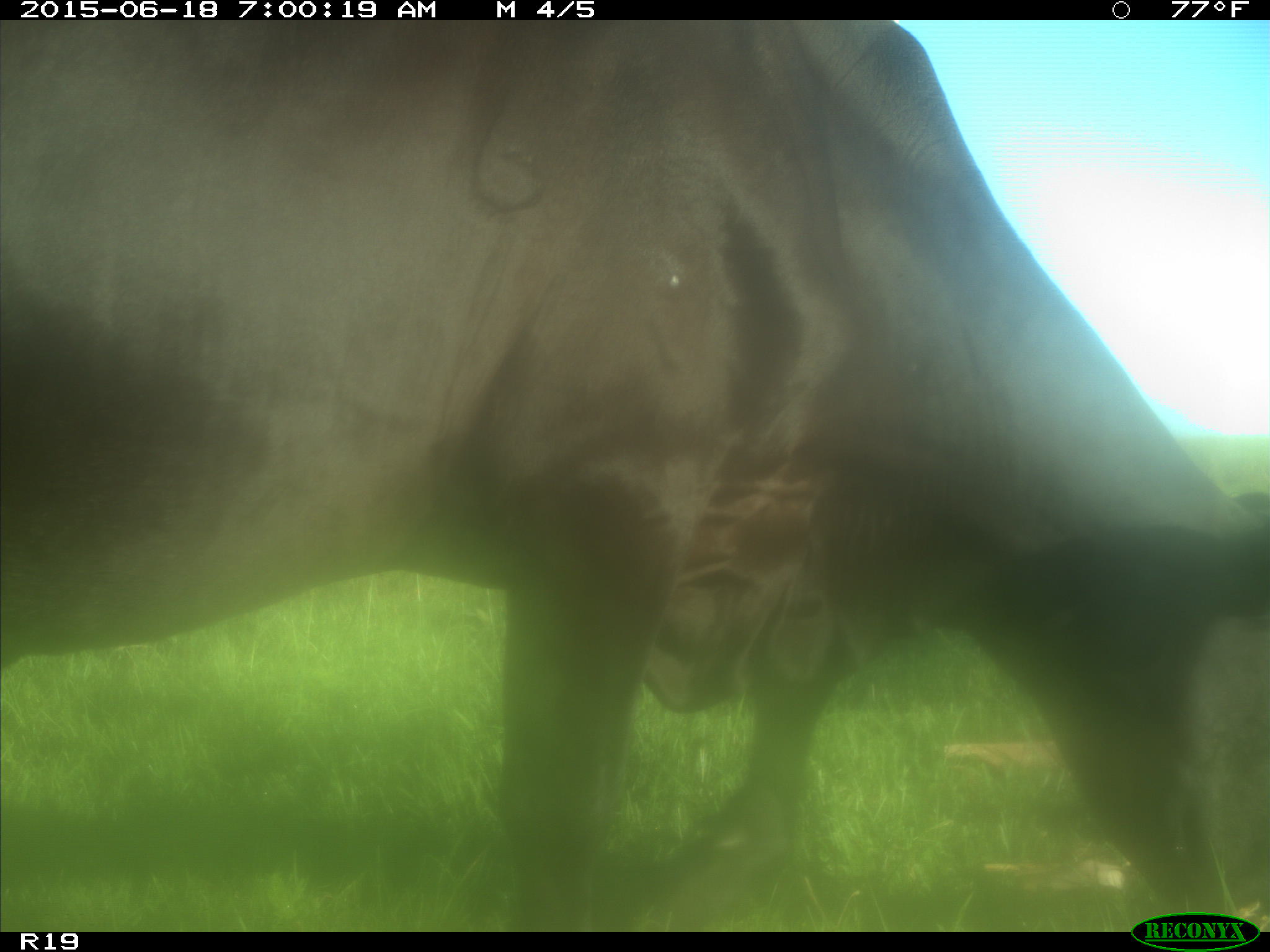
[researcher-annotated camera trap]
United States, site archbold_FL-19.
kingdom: Animalia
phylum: Chordata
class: Mammalia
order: Artiodactyla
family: Bovidae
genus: Bos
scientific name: Bos taurus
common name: domestic cow